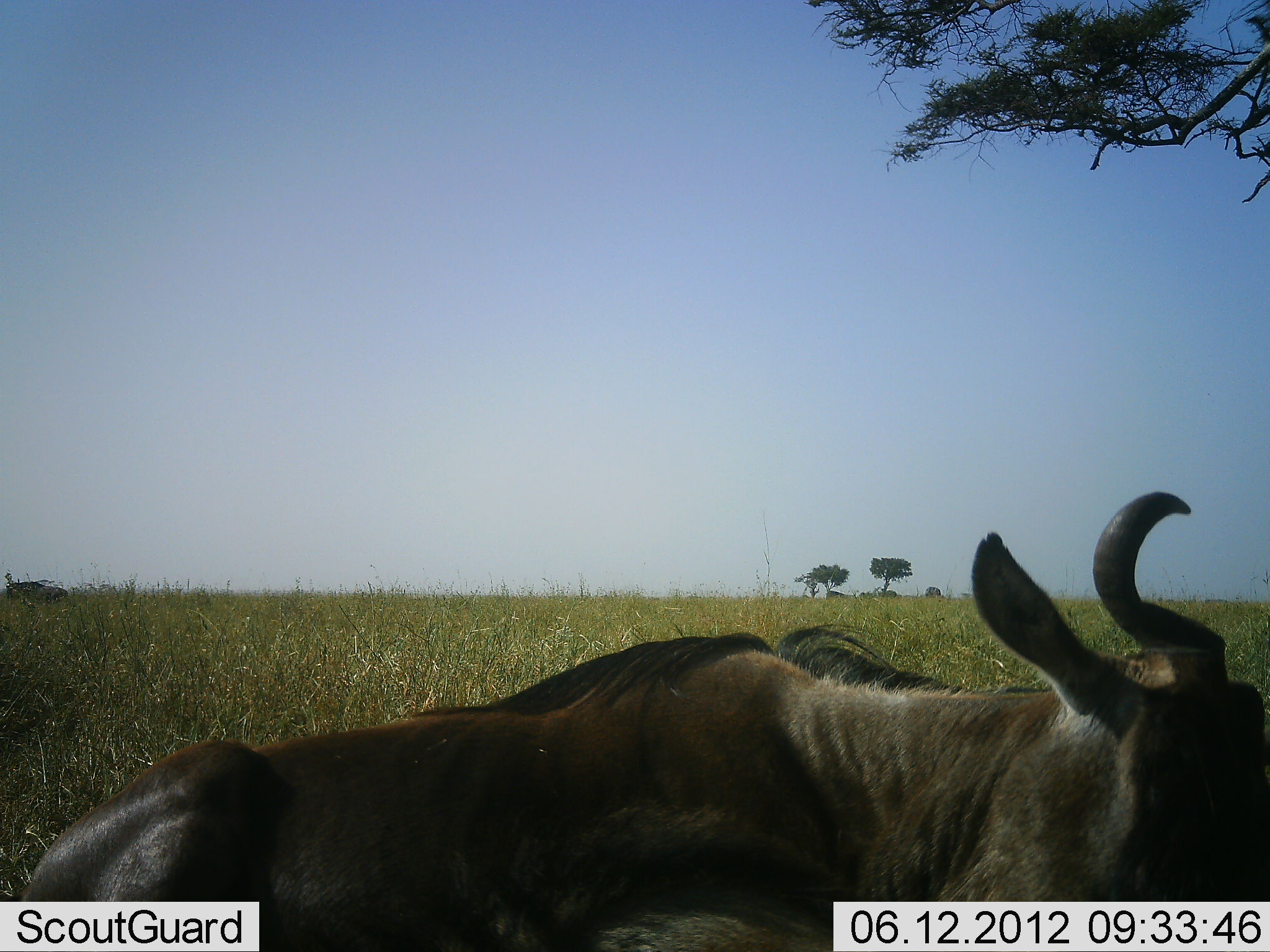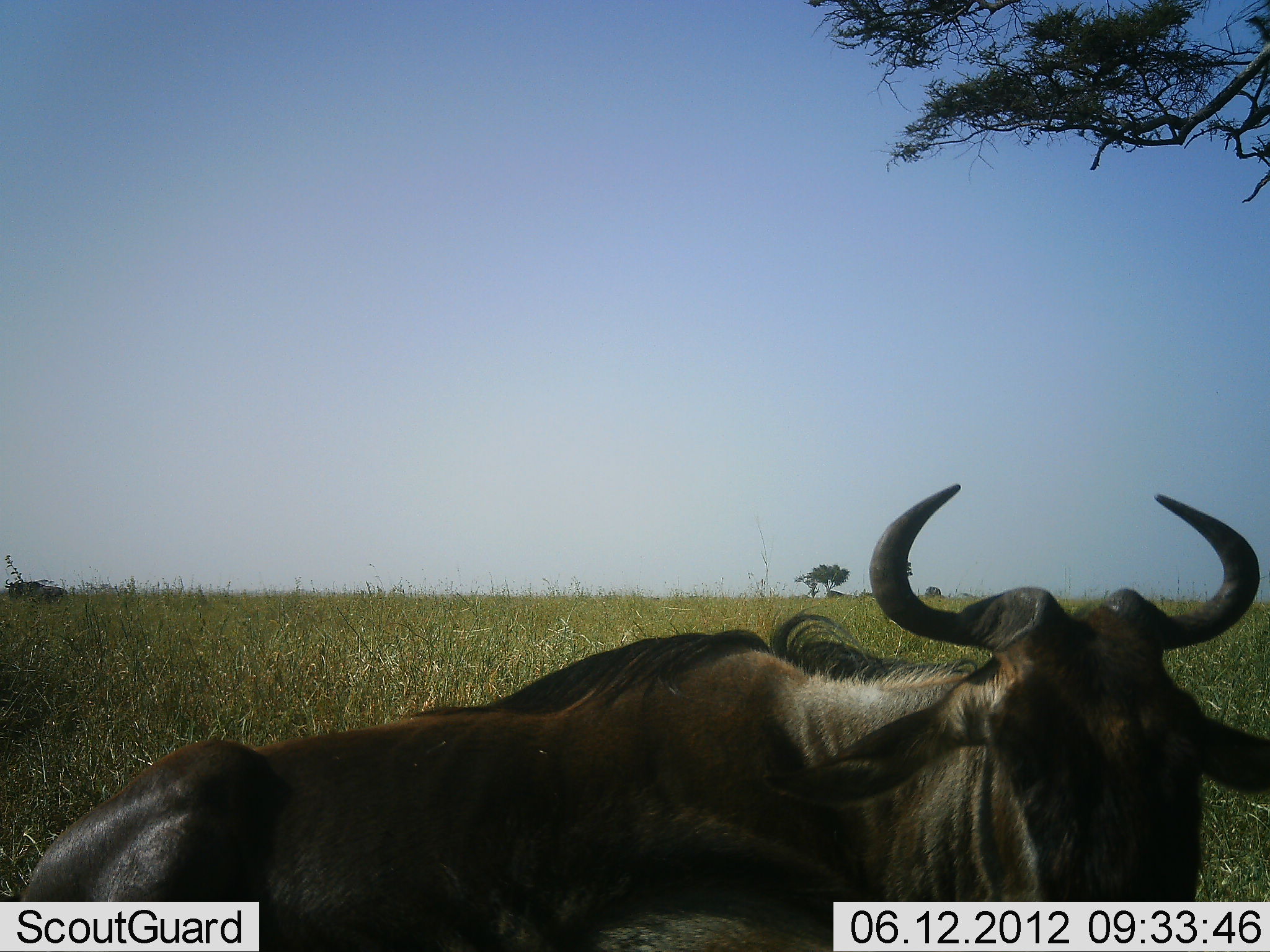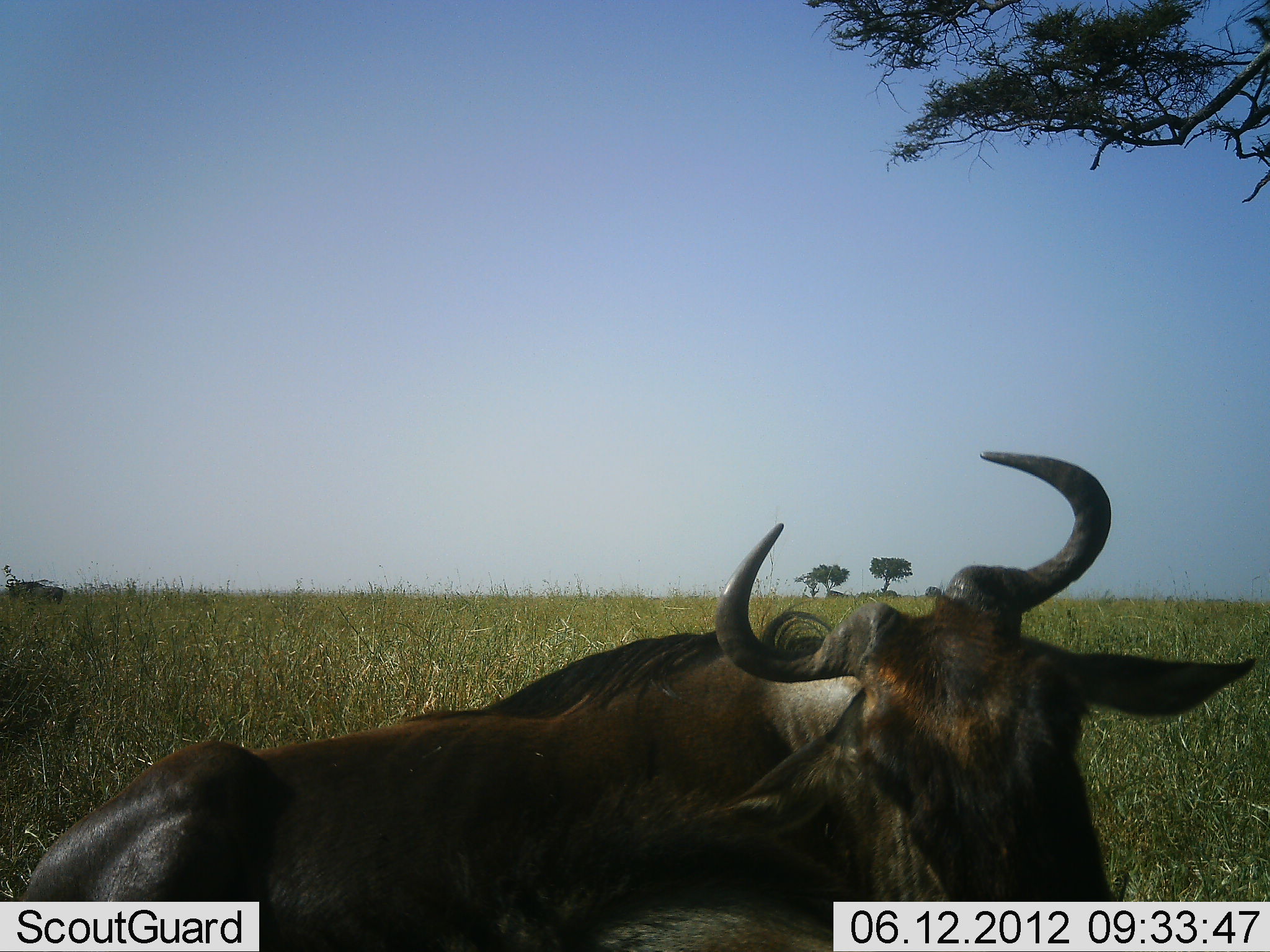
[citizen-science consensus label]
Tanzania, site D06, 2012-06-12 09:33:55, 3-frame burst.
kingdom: Animalia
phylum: Chordata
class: Mammalia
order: Artiodactyla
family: Bovidae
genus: Connochaetes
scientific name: Connochaetes taurinus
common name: blue wildebeest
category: wildebeest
Wildebeest (blue wildebeest) (Connochaetes taurinus), count 1. Behavior (volunteer vote fractions): standing 20%, resting 80%, moving 0%, interacting 0%. Young present (vote fraction): 0%. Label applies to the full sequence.